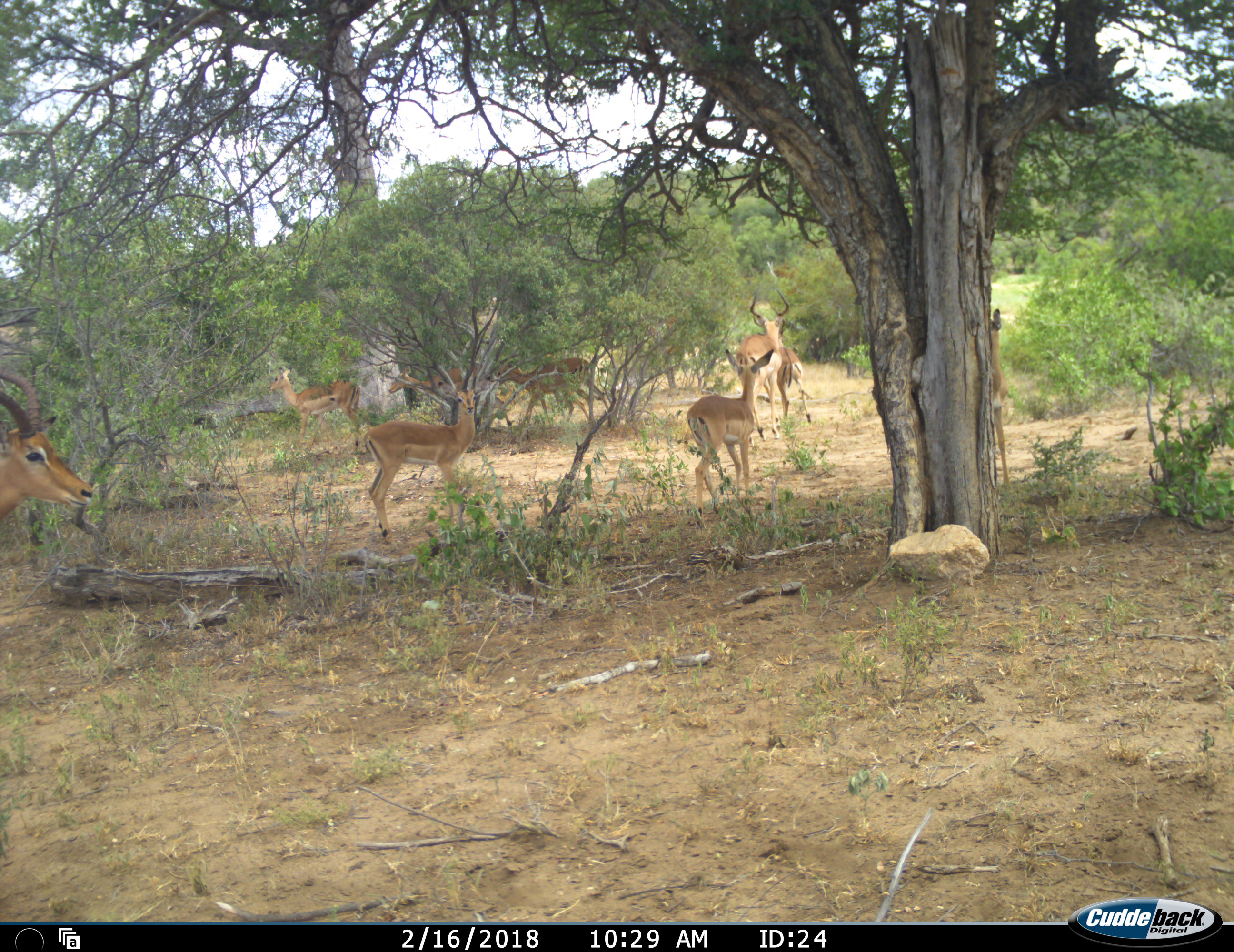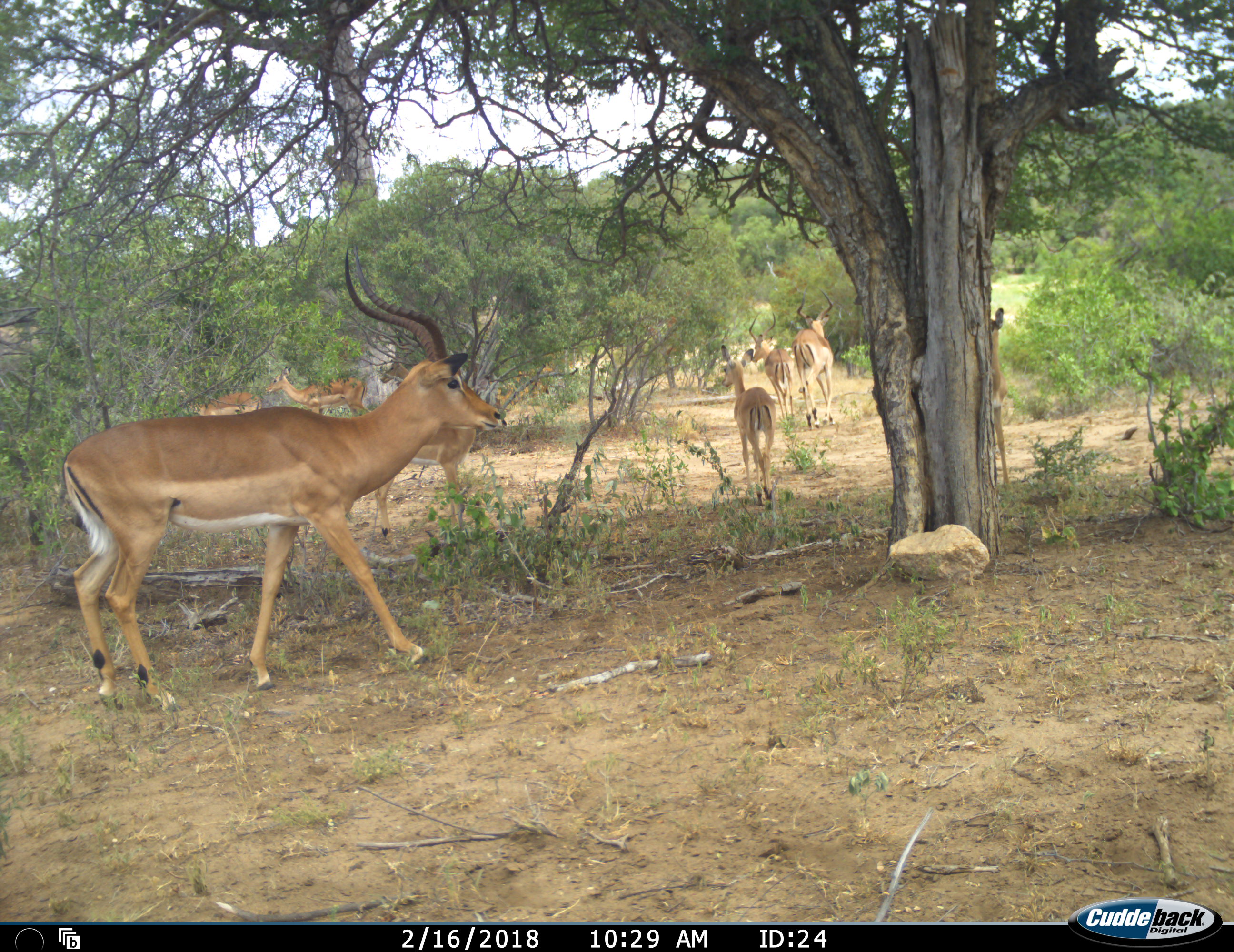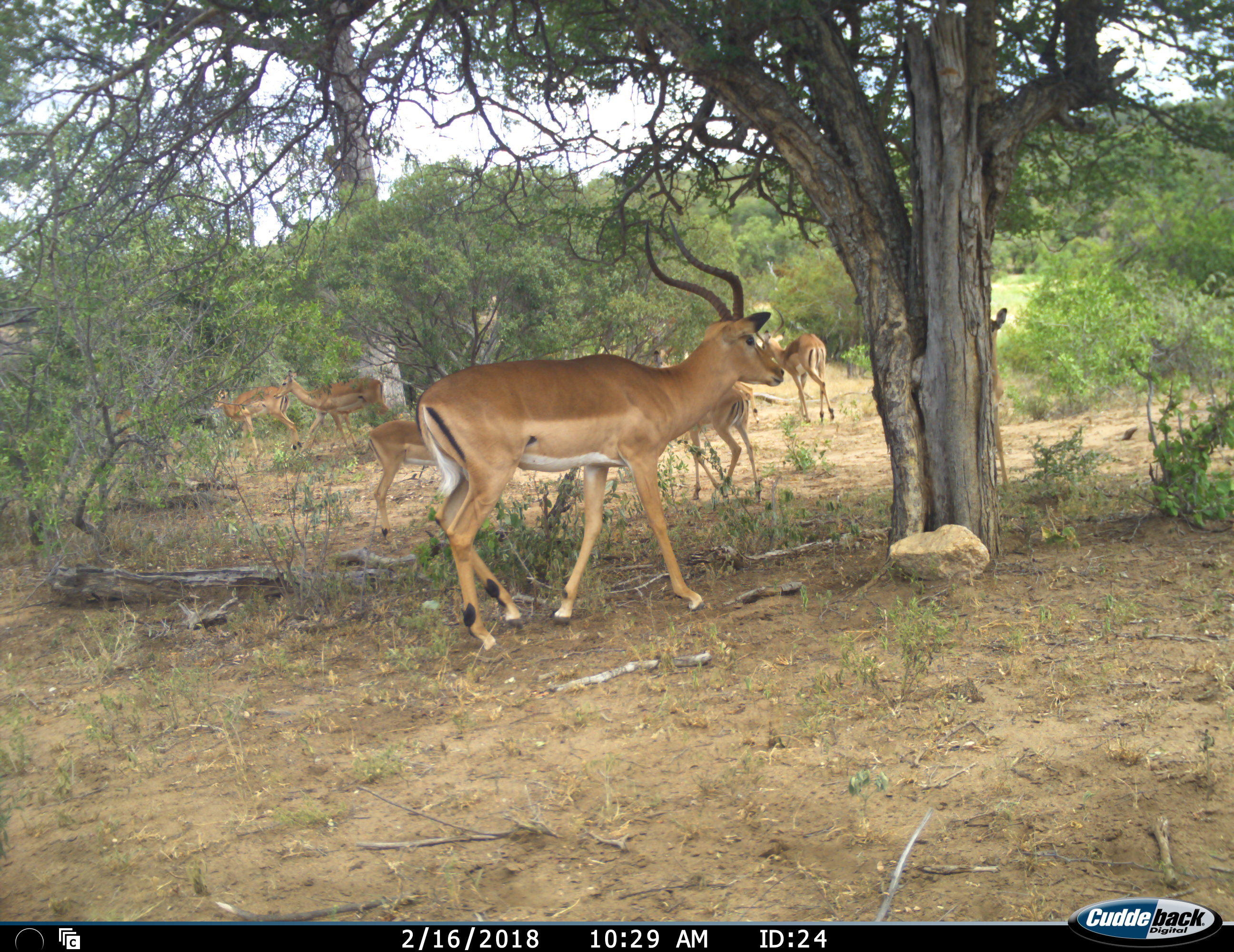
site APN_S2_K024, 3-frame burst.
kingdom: Animalia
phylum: Chordata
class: Mammalia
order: Artiodactyla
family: Bovidae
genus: Aepyceros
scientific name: Aepyceros melampus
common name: impala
Impala (Aepyceros melampus), count 9. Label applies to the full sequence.